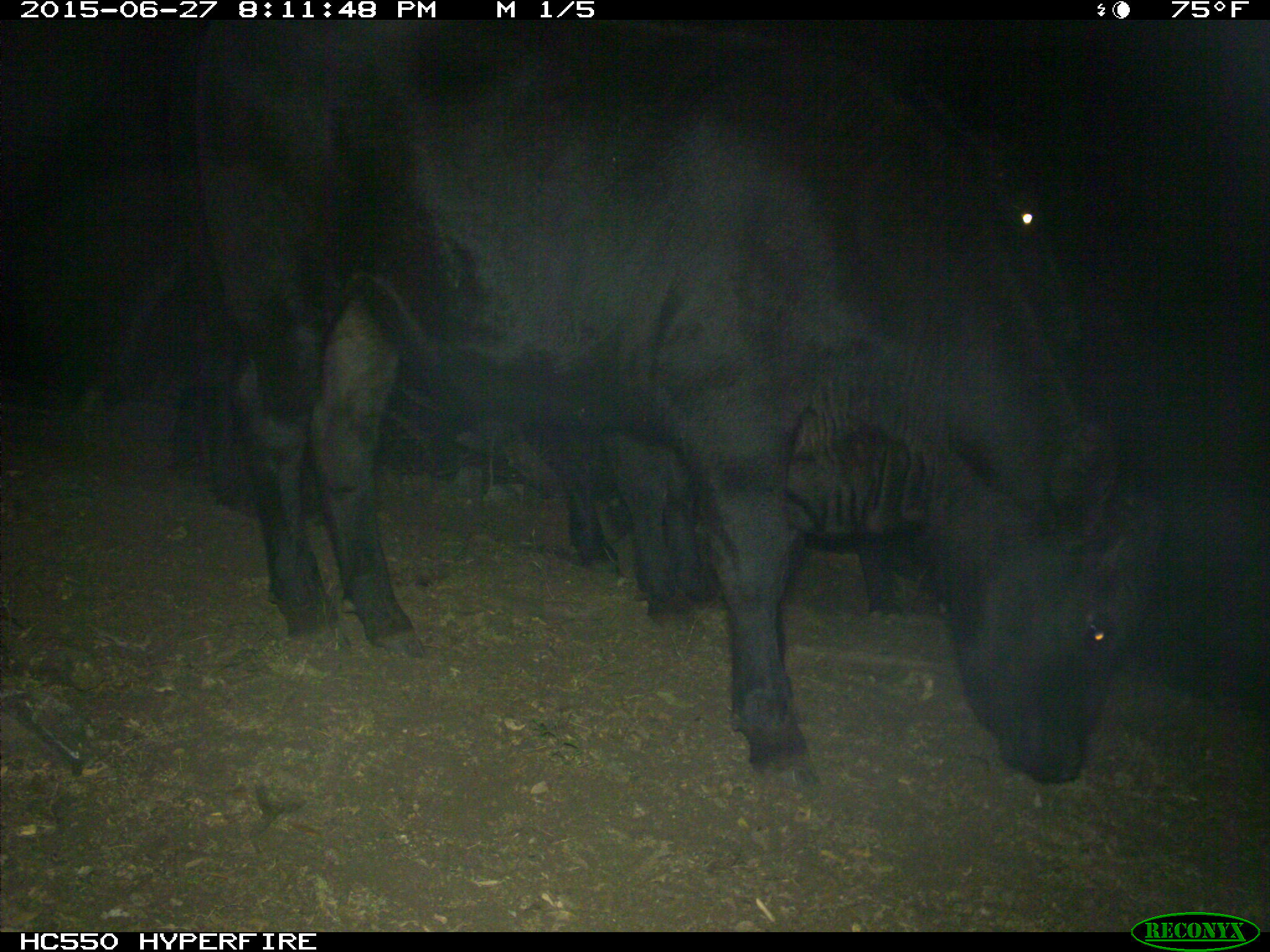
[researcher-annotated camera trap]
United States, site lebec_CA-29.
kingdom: Animalia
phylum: Chordata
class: Mammalia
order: Artiodactyla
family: Bovidae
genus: Bos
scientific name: Bos taurus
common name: domestic cow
Bos taurus (domestic cow).